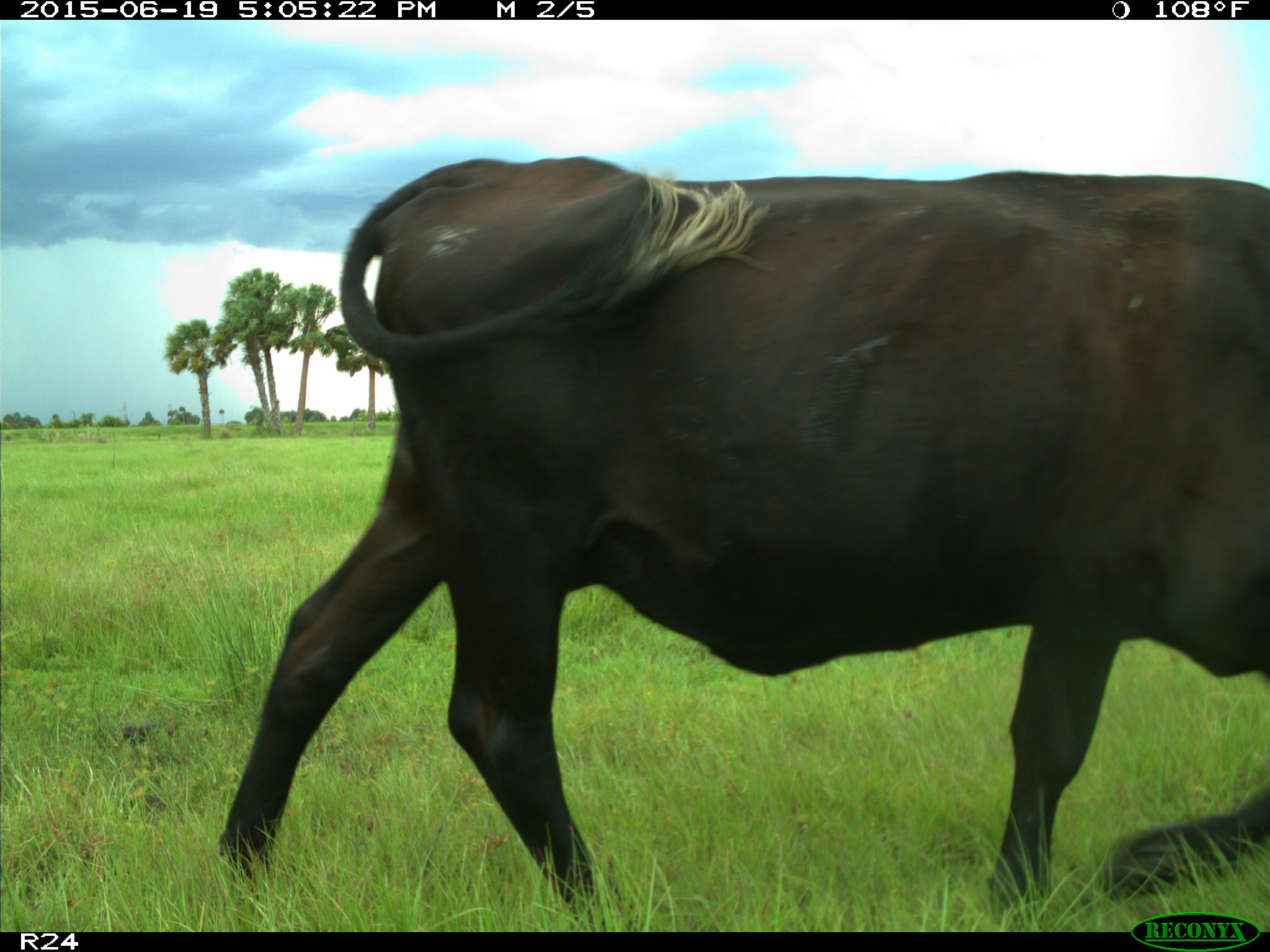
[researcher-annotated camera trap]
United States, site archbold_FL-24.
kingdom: Animalia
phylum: Chordata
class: Mammalia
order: Artiodactyla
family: Bovidae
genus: Bos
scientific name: Bos taurus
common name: domestic cow